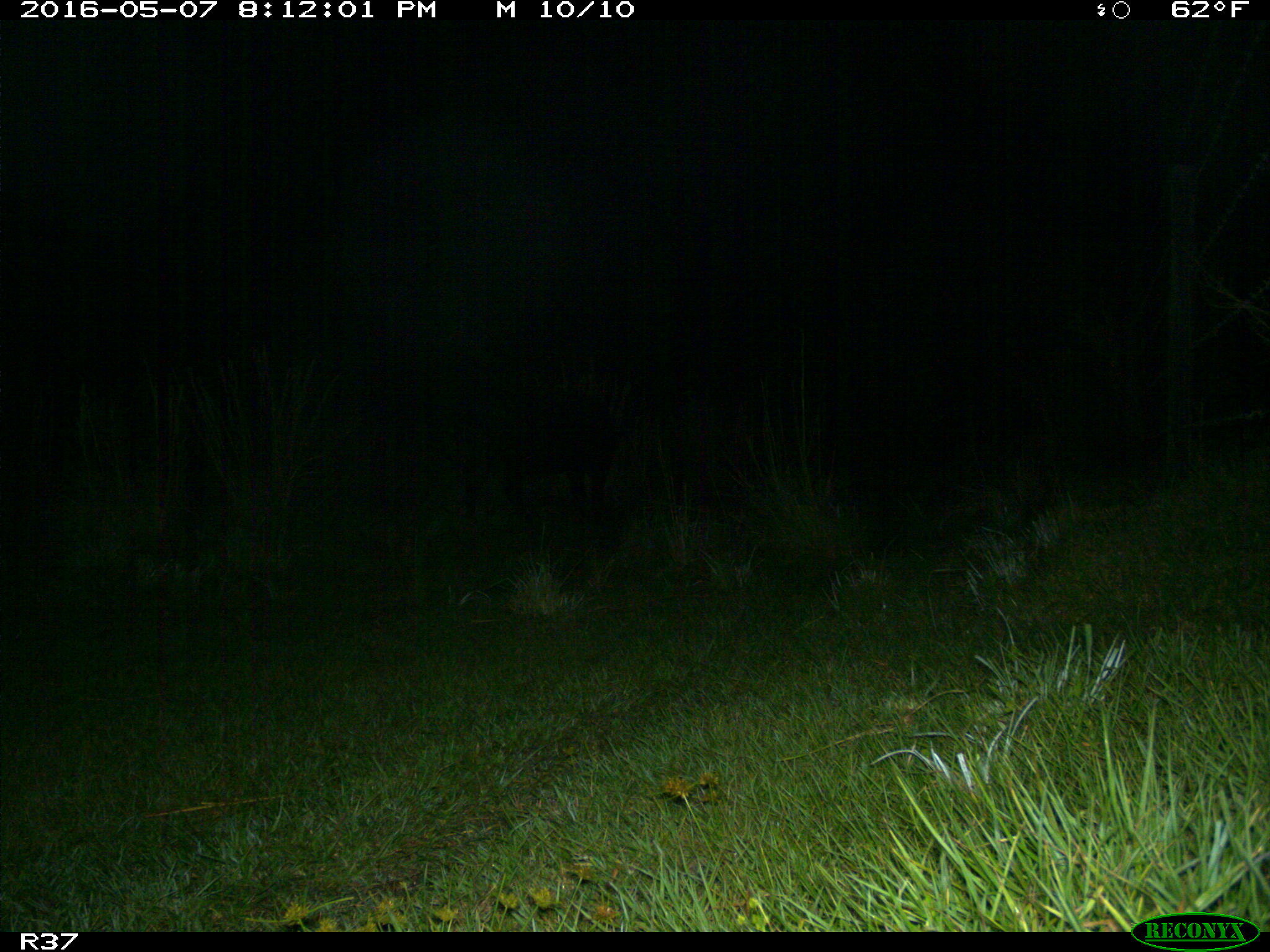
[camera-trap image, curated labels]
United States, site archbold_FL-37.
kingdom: Animalia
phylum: Chordata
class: Mammalia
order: Artiodactyla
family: Bovidae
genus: Bos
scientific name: Bos taurus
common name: domestic cow